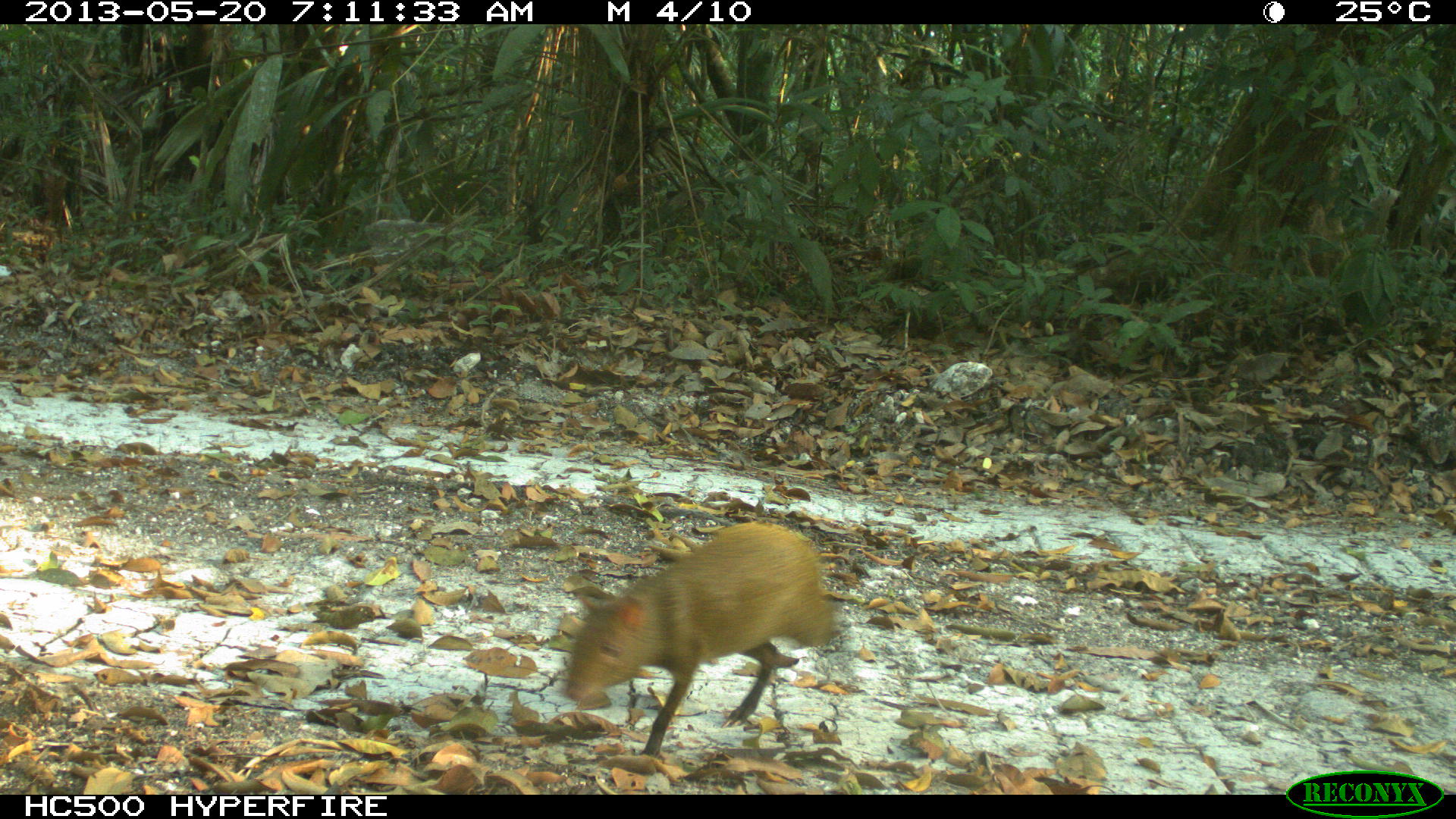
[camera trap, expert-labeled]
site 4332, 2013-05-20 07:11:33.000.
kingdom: Animalia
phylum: Chordata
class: Mammalia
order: Rodentia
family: Dasyproctidae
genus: Dasyprocta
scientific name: Dasyprocta punctata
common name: central american agouti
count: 1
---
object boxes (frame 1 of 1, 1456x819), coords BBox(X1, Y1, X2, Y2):
dasyprocta punctata: BBox(563, 520, 842, 759)